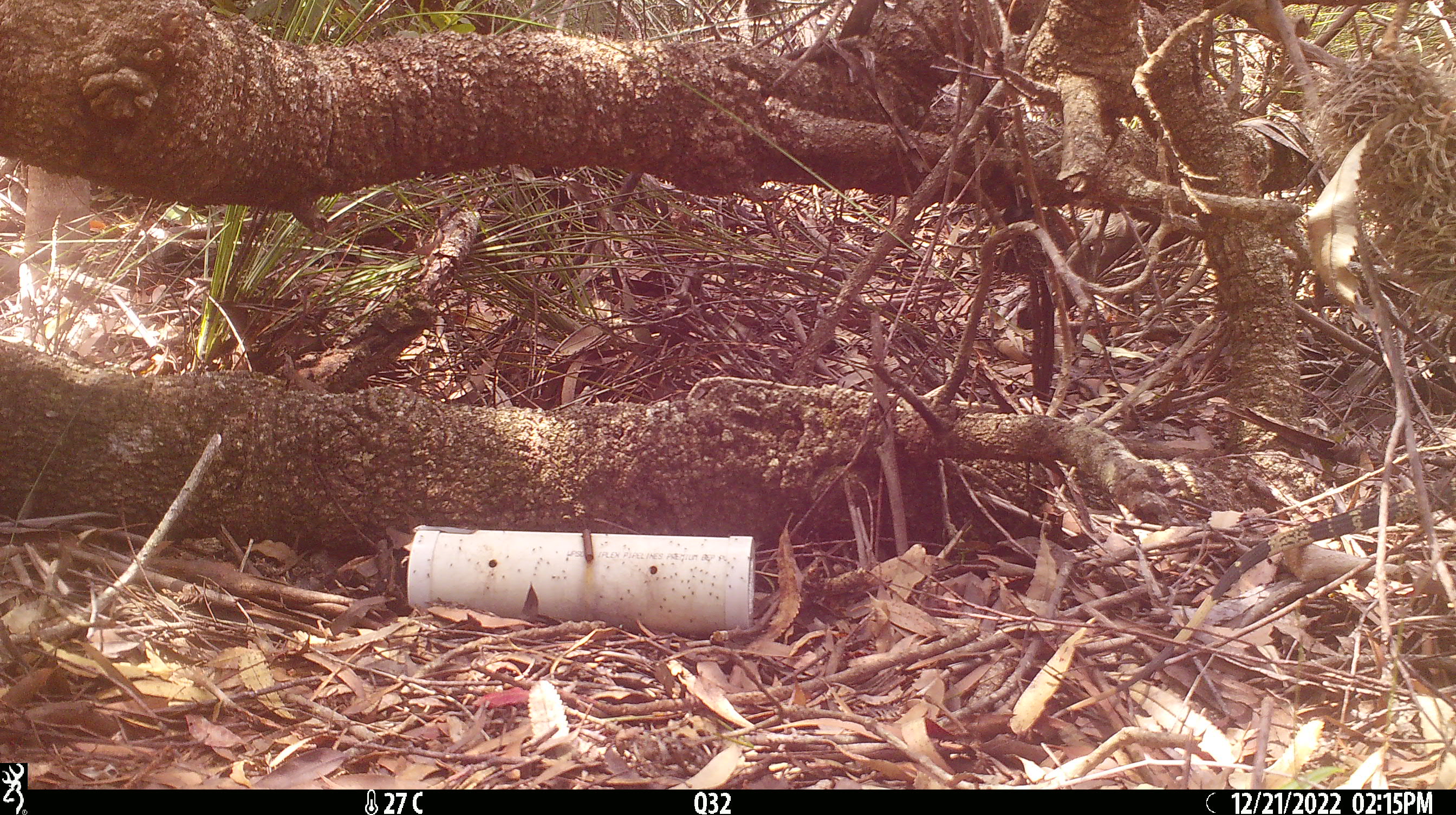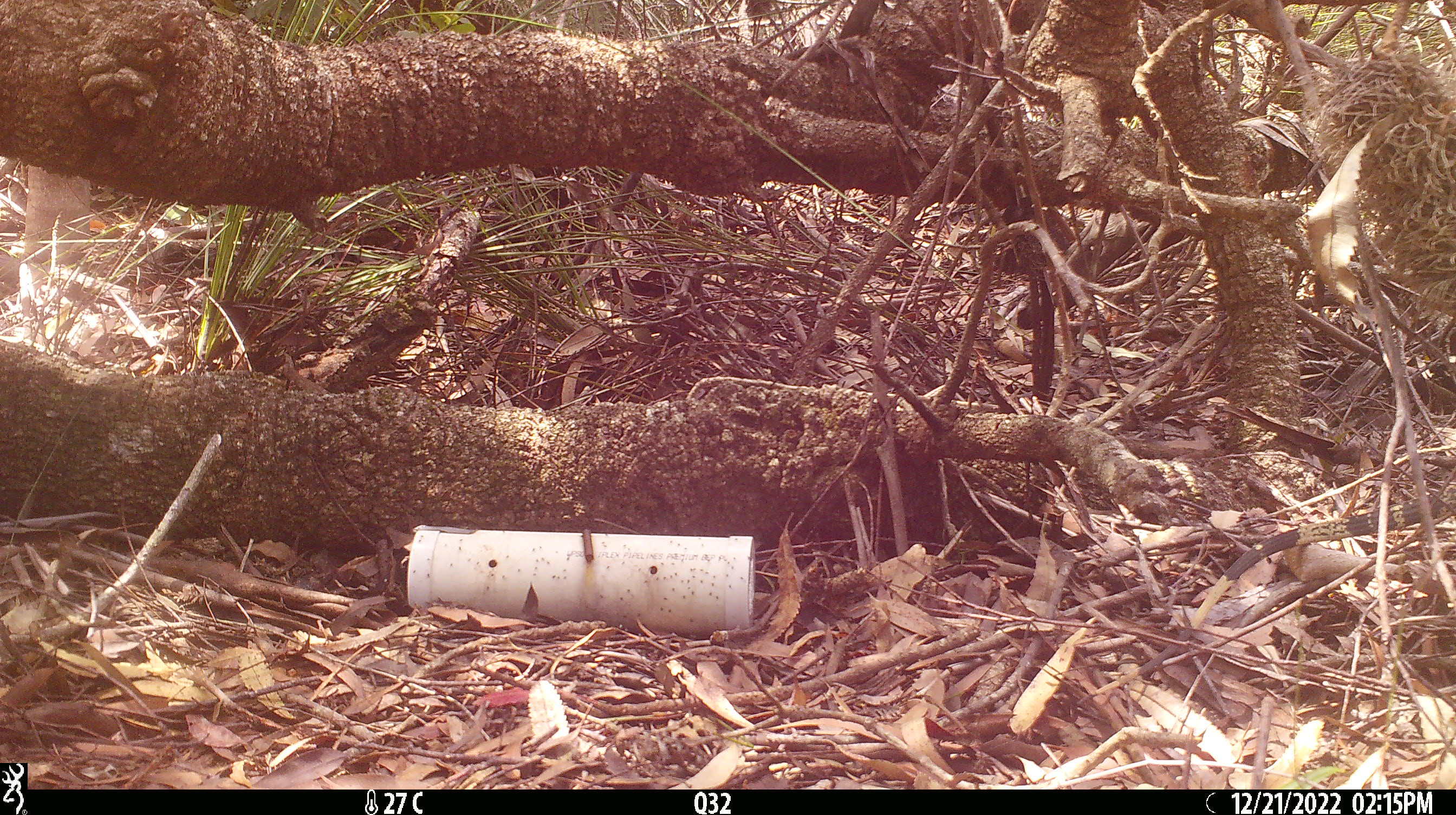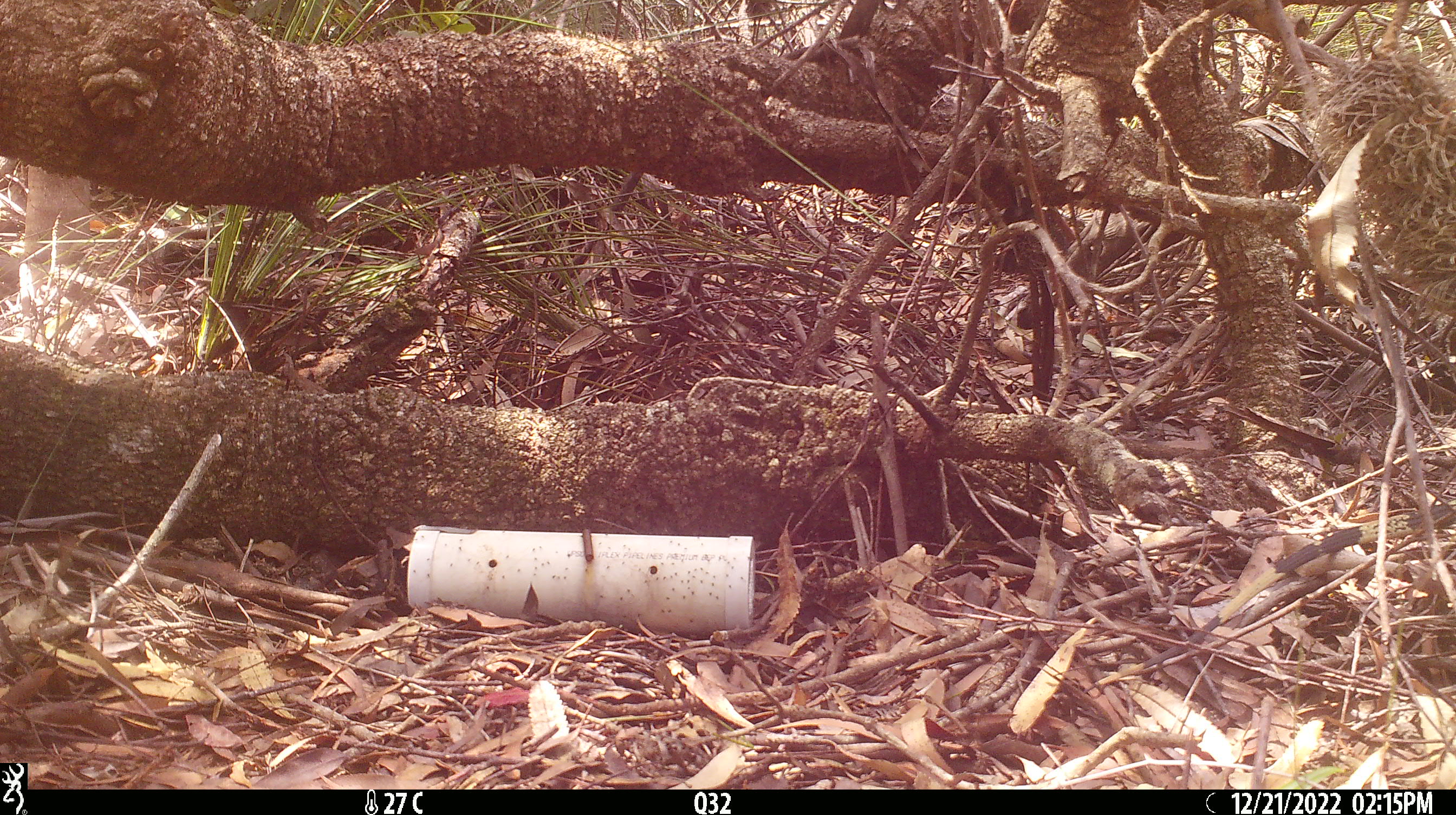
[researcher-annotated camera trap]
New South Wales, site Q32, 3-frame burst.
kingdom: Animalia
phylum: Chordata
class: Reptilia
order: Squamata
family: Varanidae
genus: Varanus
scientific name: Varanus varius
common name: lace monitor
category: goanna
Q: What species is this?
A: Goanna (lace monitor) (Varanus varius).